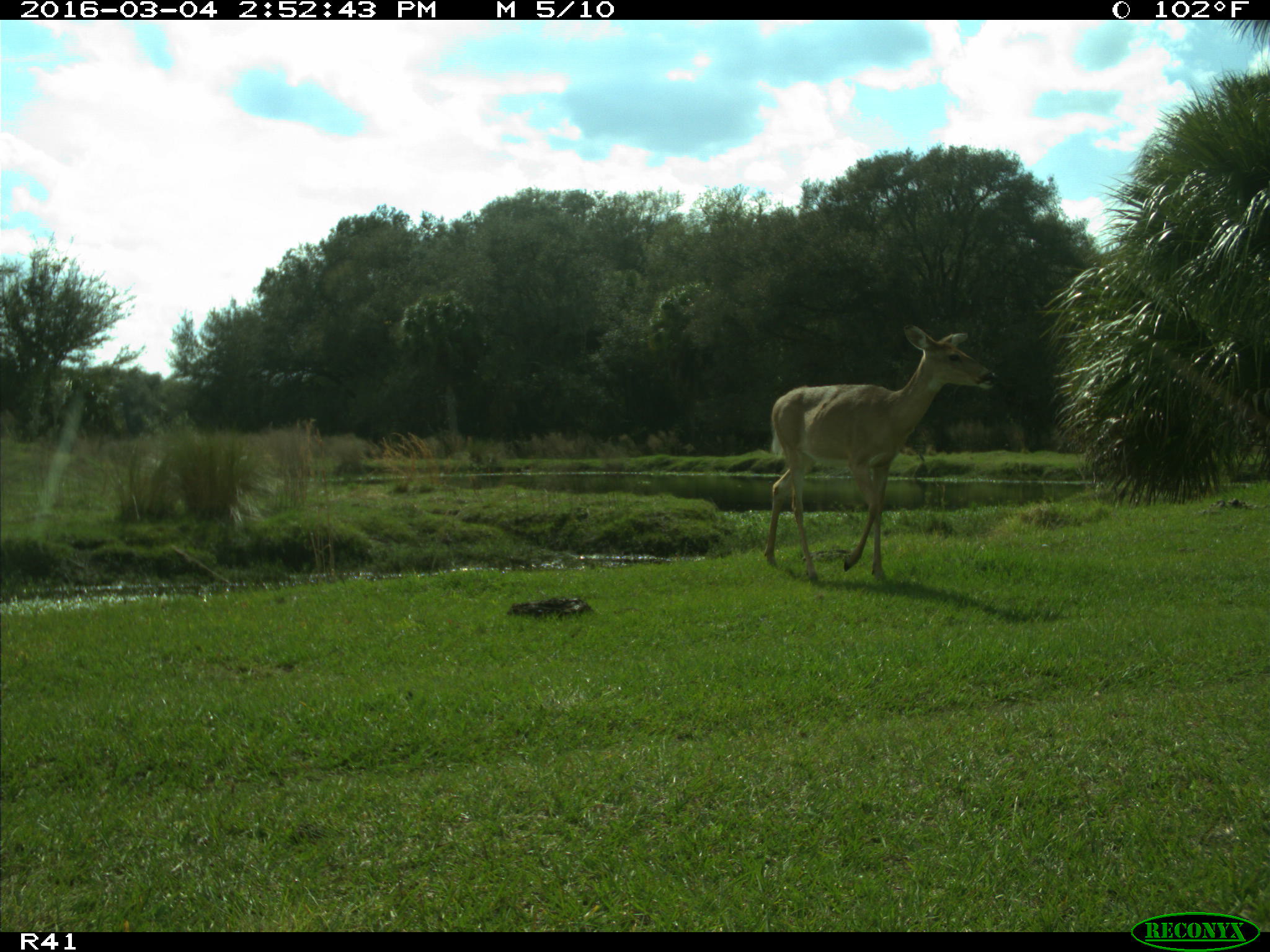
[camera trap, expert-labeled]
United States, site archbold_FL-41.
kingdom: Animalia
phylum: Chordata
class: Mammalia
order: Artiodactyla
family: Cervidae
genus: Odocoileus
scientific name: Odocoileus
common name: deer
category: unidentified deer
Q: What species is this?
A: Unidentified deer (deer) (Odocoileus).